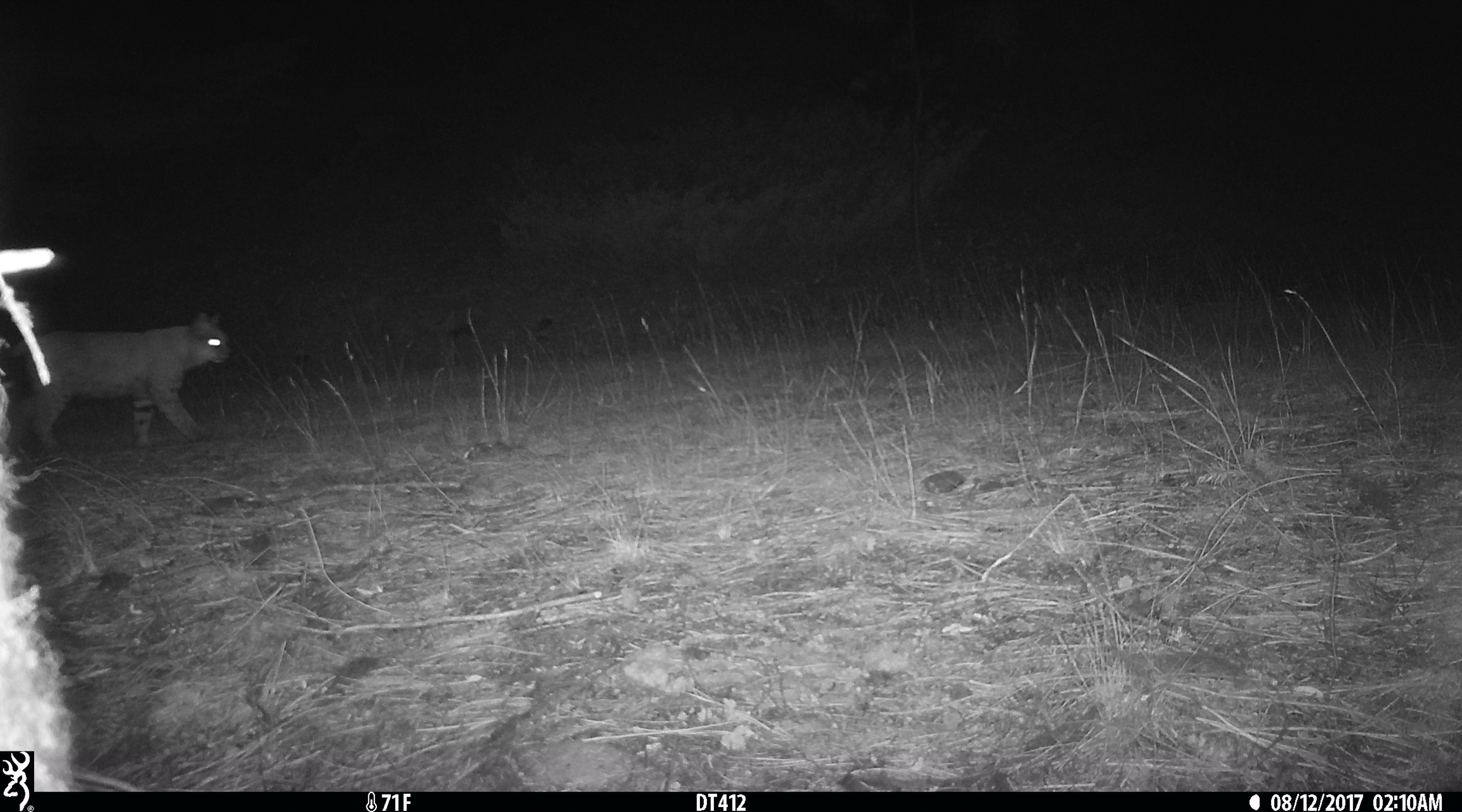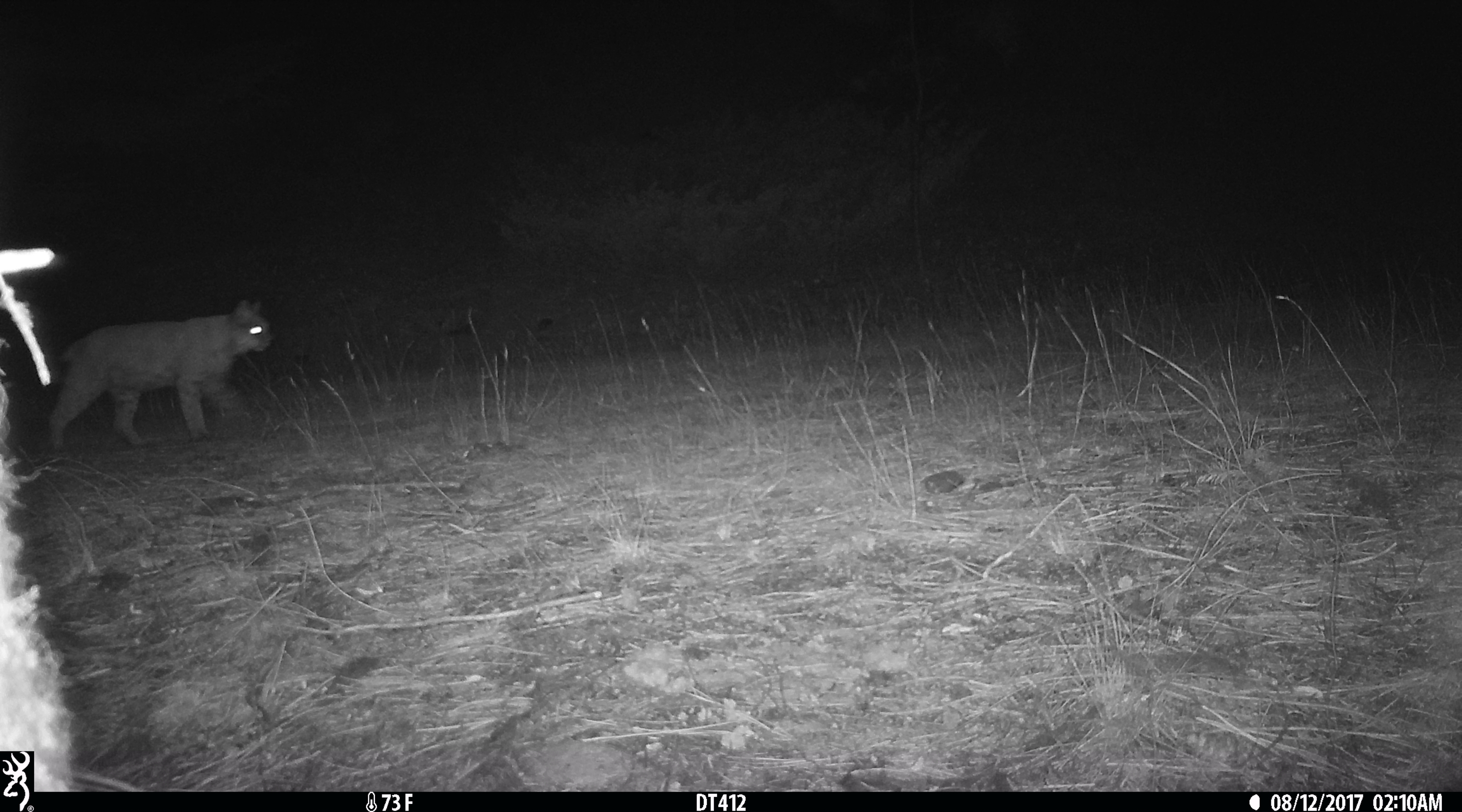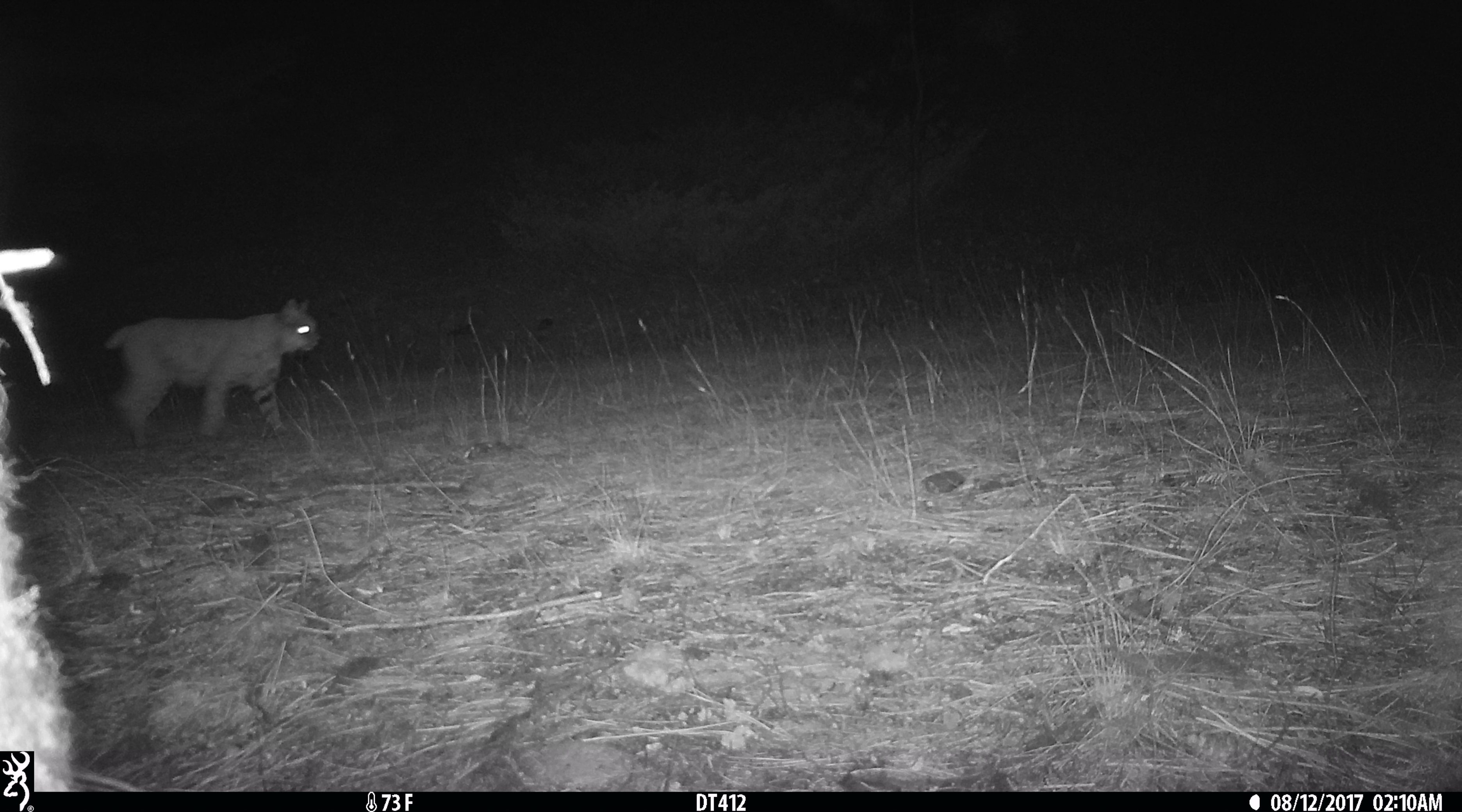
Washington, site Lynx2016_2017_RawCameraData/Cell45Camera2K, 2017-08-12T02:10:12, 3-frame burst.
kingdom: Animalia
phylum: Chordata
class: Mammalia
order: Carnivora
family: Felidae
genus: Lynx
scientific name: Lynx rufus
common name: bobcat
Lynx rufus (bobcat). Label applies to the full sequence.